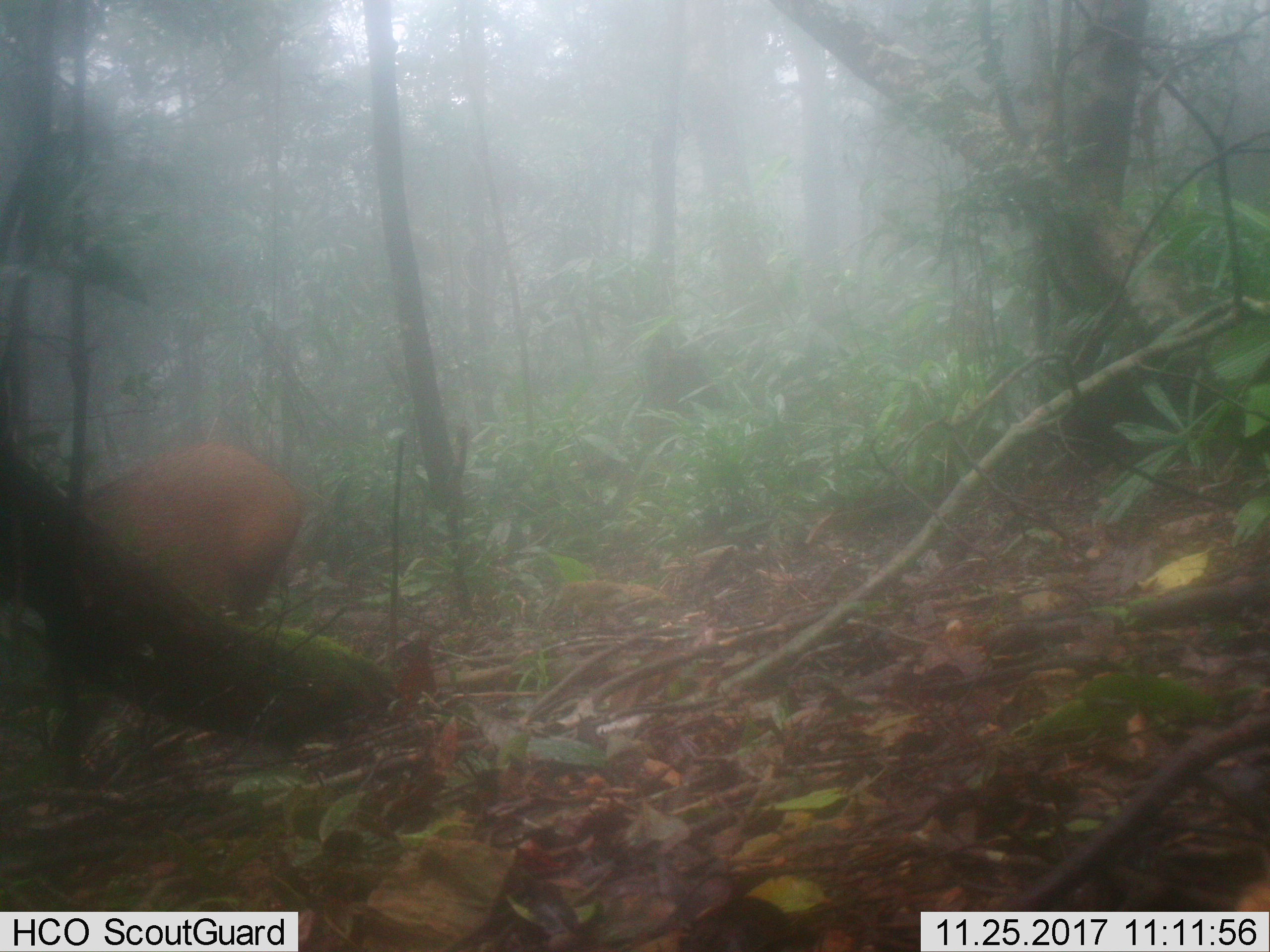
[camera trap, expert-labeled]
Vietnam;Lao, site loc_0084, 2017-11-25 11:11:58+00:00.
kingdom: Animalia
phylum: Chordata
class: Mammalia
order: Artiodactyla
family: Suidae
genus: Sus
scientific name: Sus scrofa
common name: eurasian wild pig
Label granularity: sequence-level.